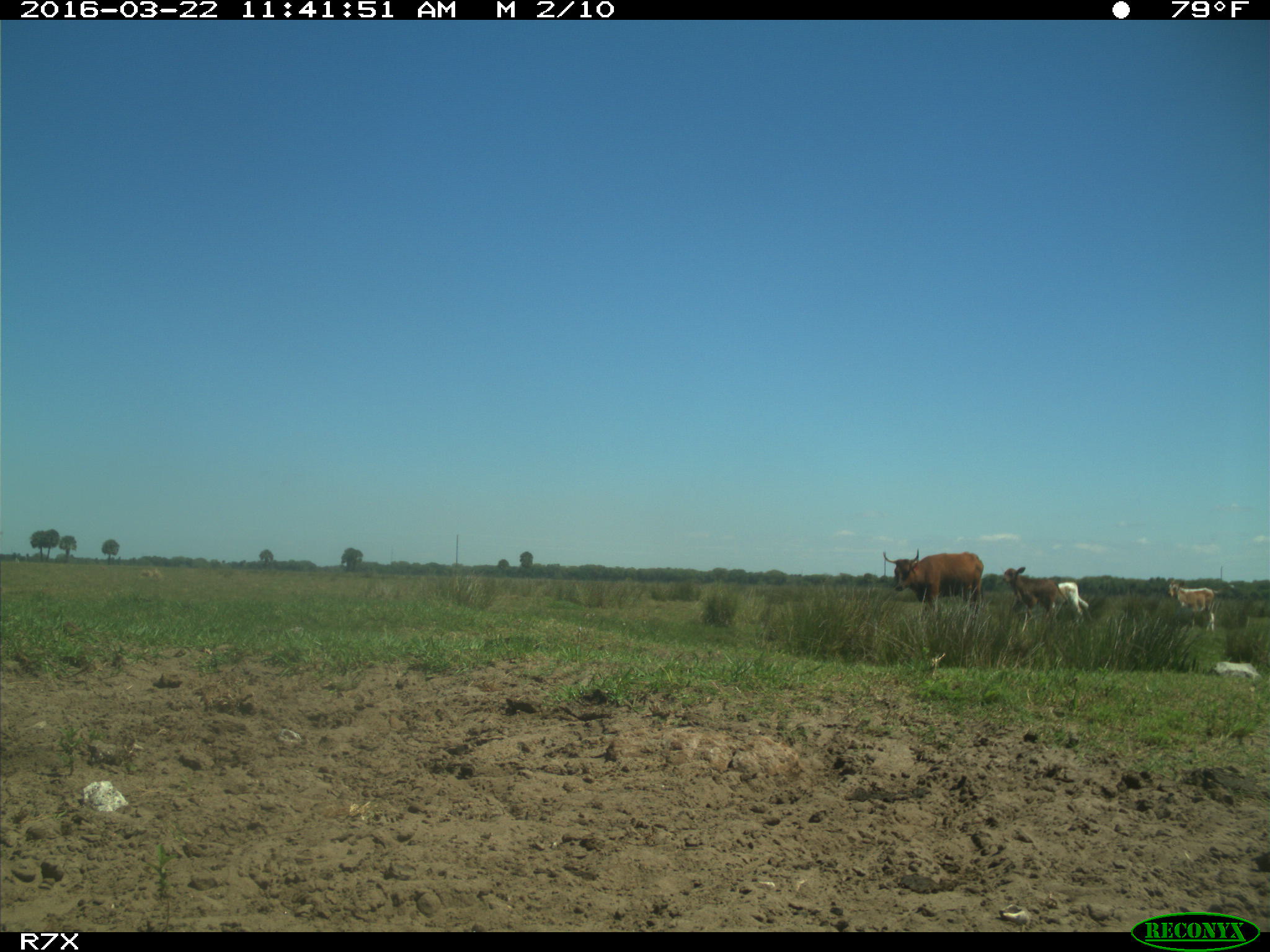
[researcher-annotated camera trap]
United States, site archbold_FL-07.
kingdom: Animalia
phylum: Chordata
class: Mammalia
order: Artiodactyla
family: Bovidae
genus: Bos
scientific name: Bos taurus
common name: domestic cow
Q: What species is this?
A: Bos taurus (domestic cow).